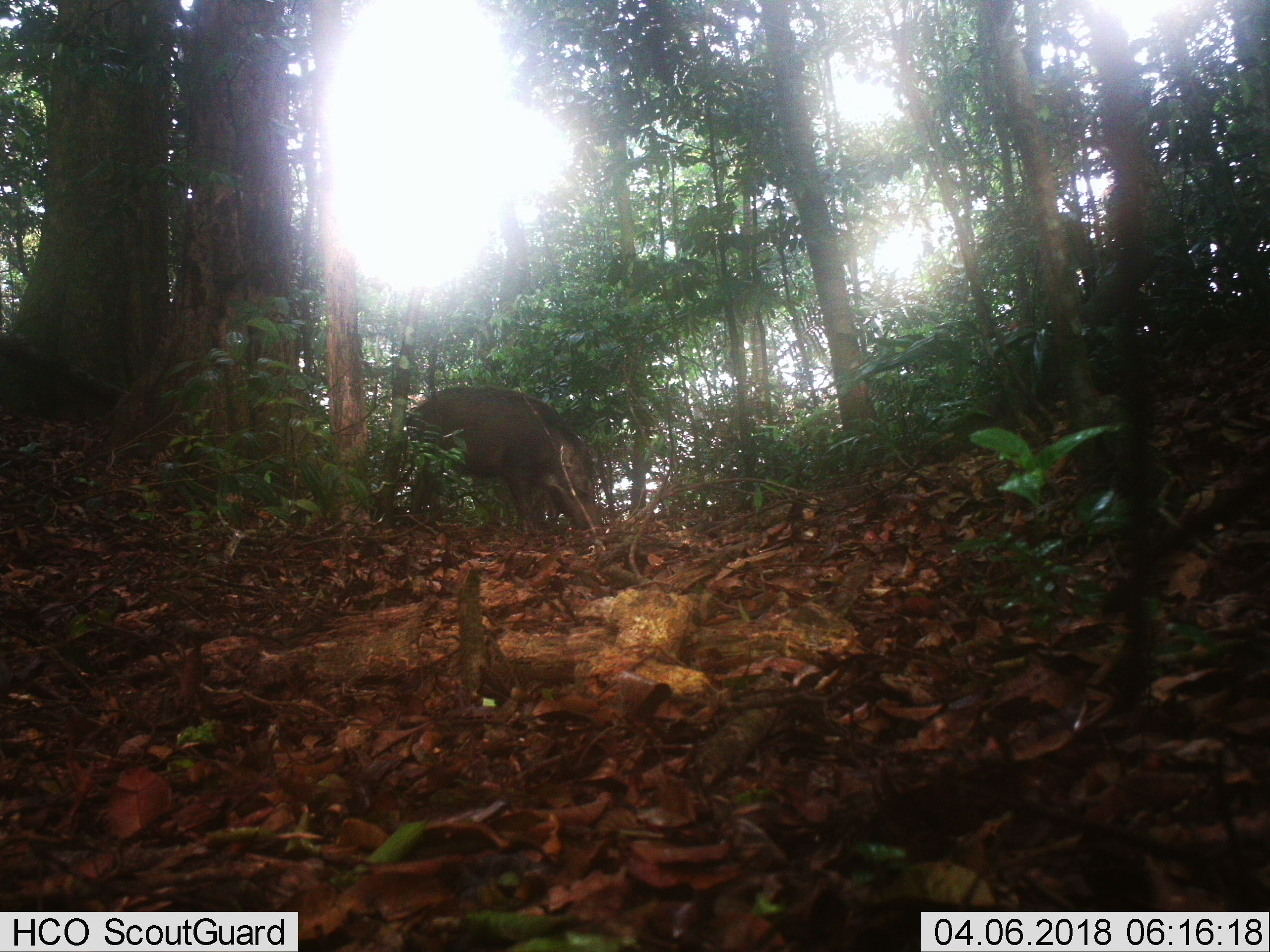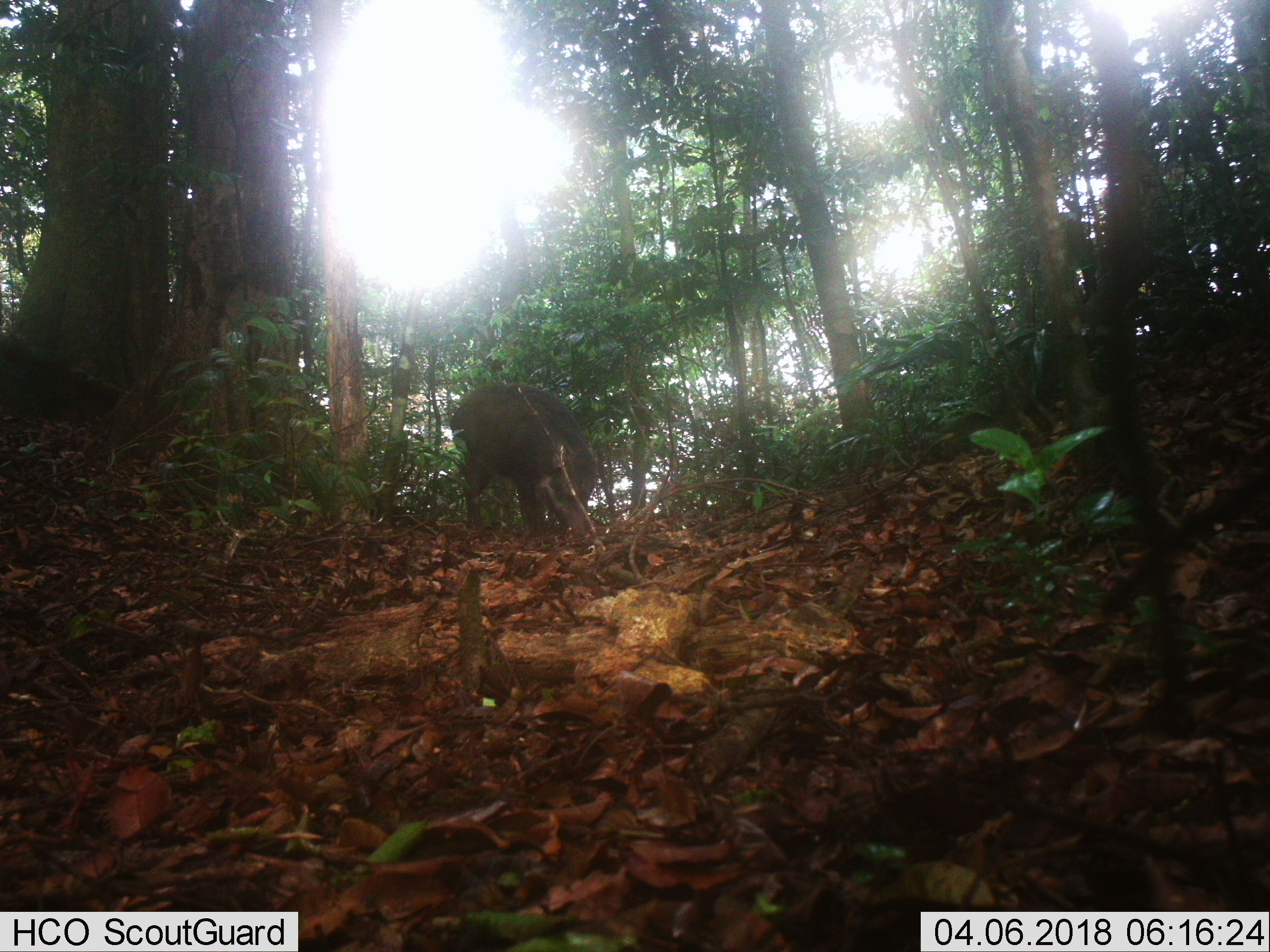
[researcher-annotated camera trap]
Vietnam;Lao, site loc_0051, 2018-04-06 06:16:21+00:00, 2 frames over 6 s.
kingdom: Animalia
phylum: Chordata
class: Mammalia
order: Artiodactyla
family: Suidae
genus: Sus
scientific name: Sus scrofa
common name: eurasian wild pig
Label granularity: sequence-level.